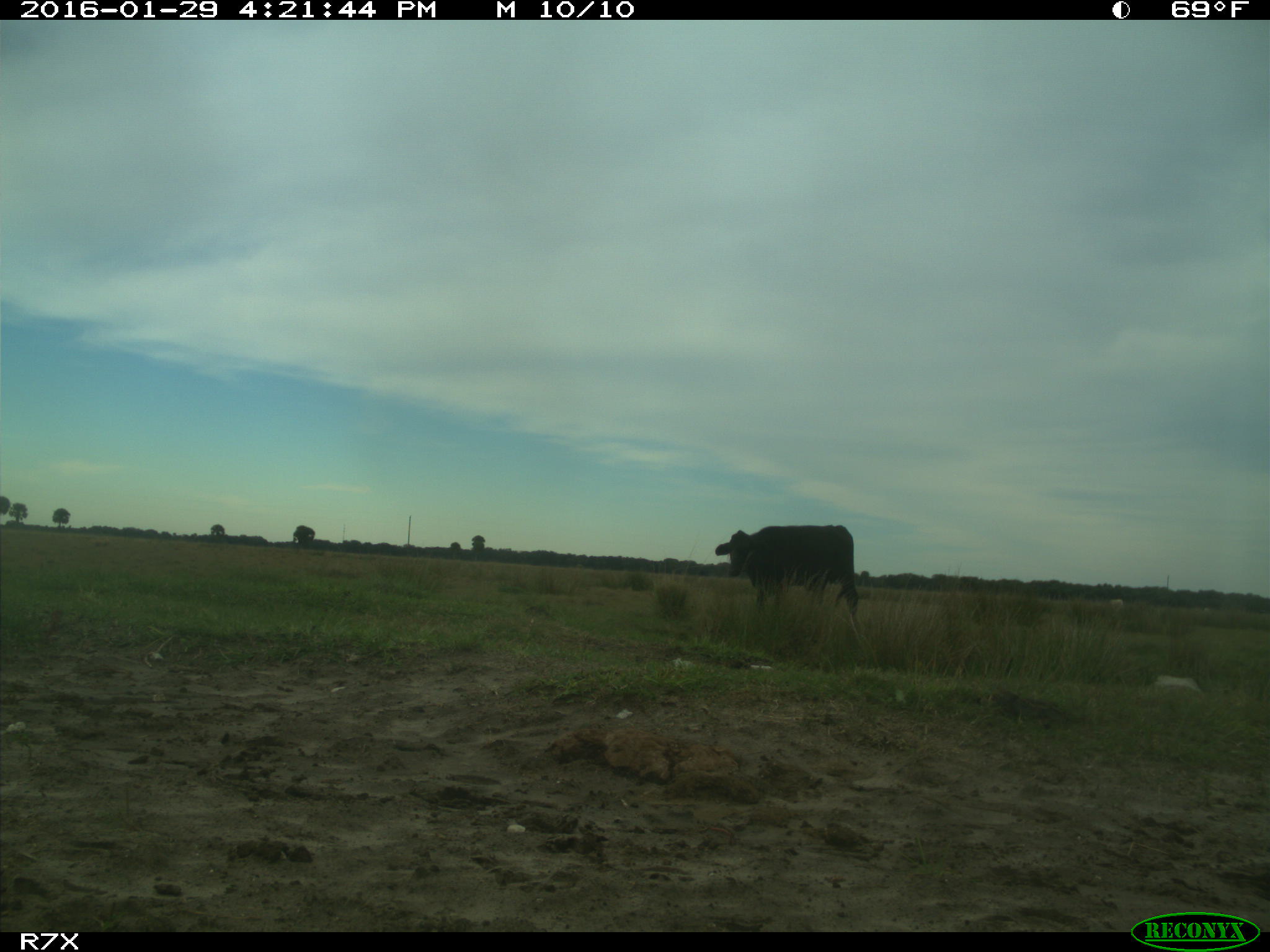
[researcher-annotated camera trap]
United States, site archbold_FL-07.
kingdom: Animalia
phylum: Chordata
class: Mammalia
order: Artiodactyla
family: Bovidae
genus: Bos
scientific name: Bos taurus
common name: domestic cow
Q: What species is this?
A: Bos taurus (domestic cow).